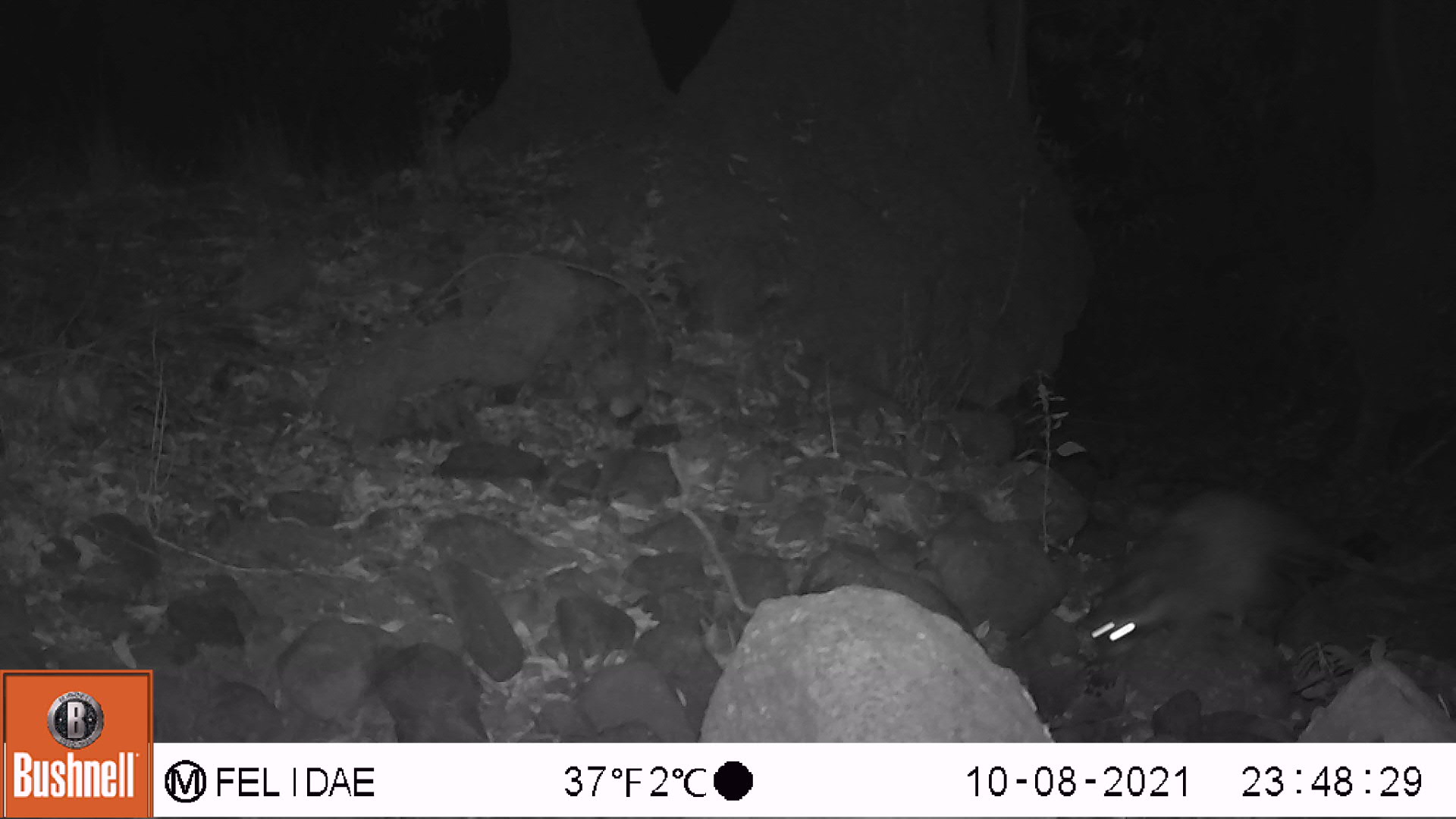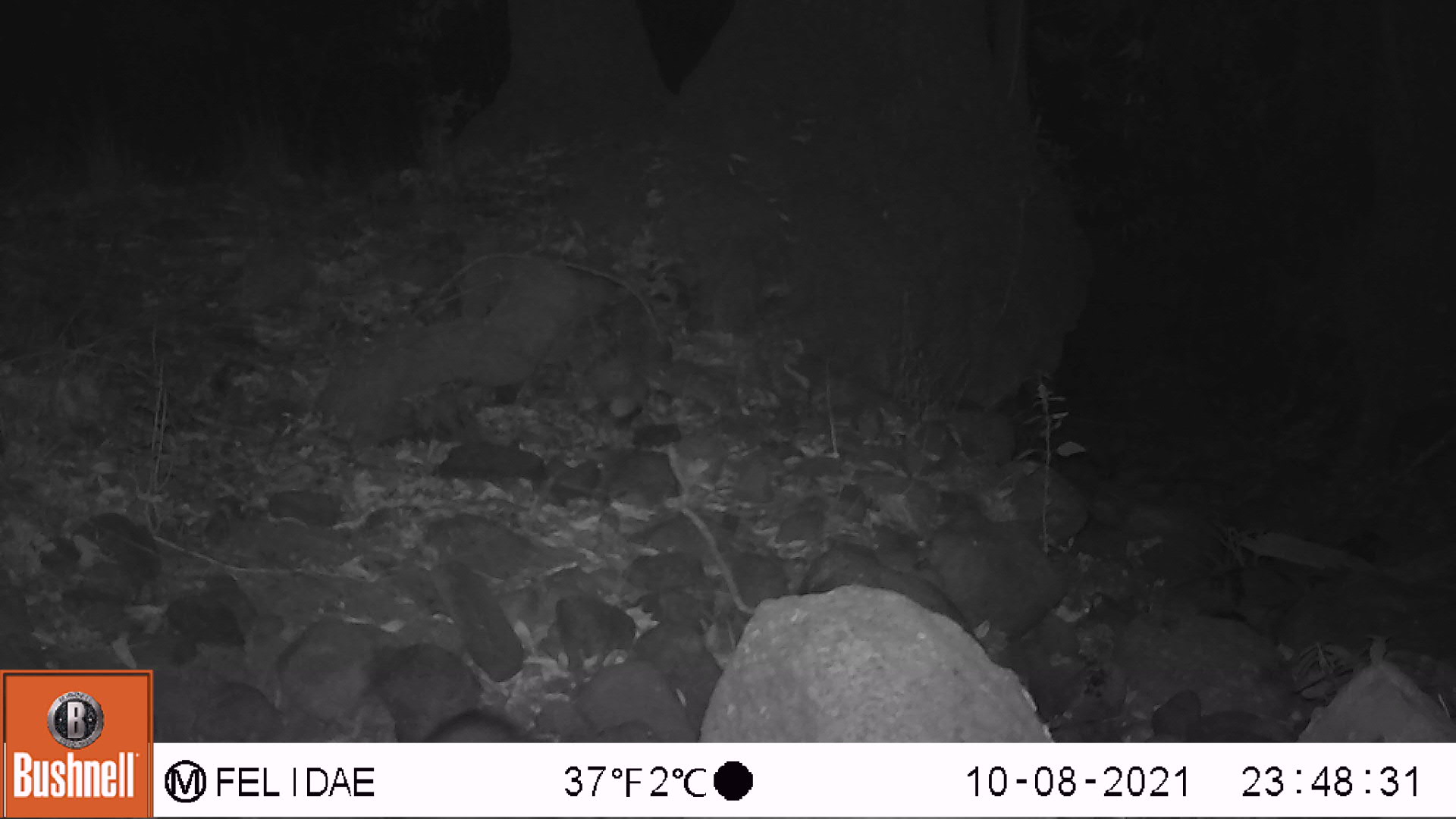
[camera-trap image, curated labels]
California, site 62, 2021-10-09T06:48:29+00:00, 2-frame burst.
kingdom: Animalia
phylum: Chordata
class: Mammalia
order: Carnivora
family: Procyonidae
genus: Procyon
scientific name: Procyon lotor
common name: raccoon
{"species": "raccoon (Procyon lotor)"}